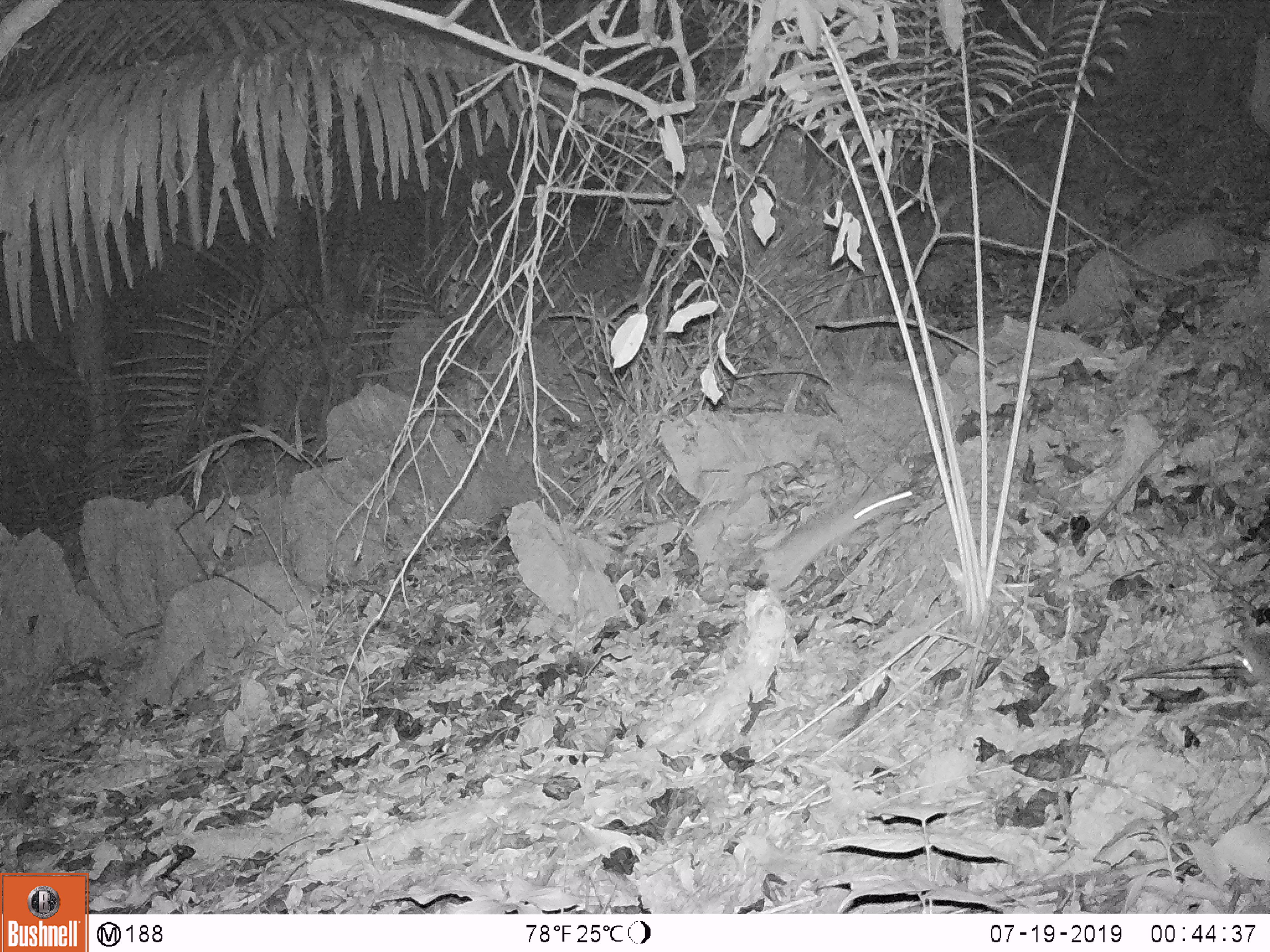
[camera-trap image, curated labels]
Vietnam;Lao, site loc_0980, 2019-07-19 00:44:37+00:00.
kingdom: Animalia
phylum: Chordata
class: Mammalia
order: Rodentia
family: Muridae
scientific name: Muridae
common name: old-world mice and rats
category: unidentified murid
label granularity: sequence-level